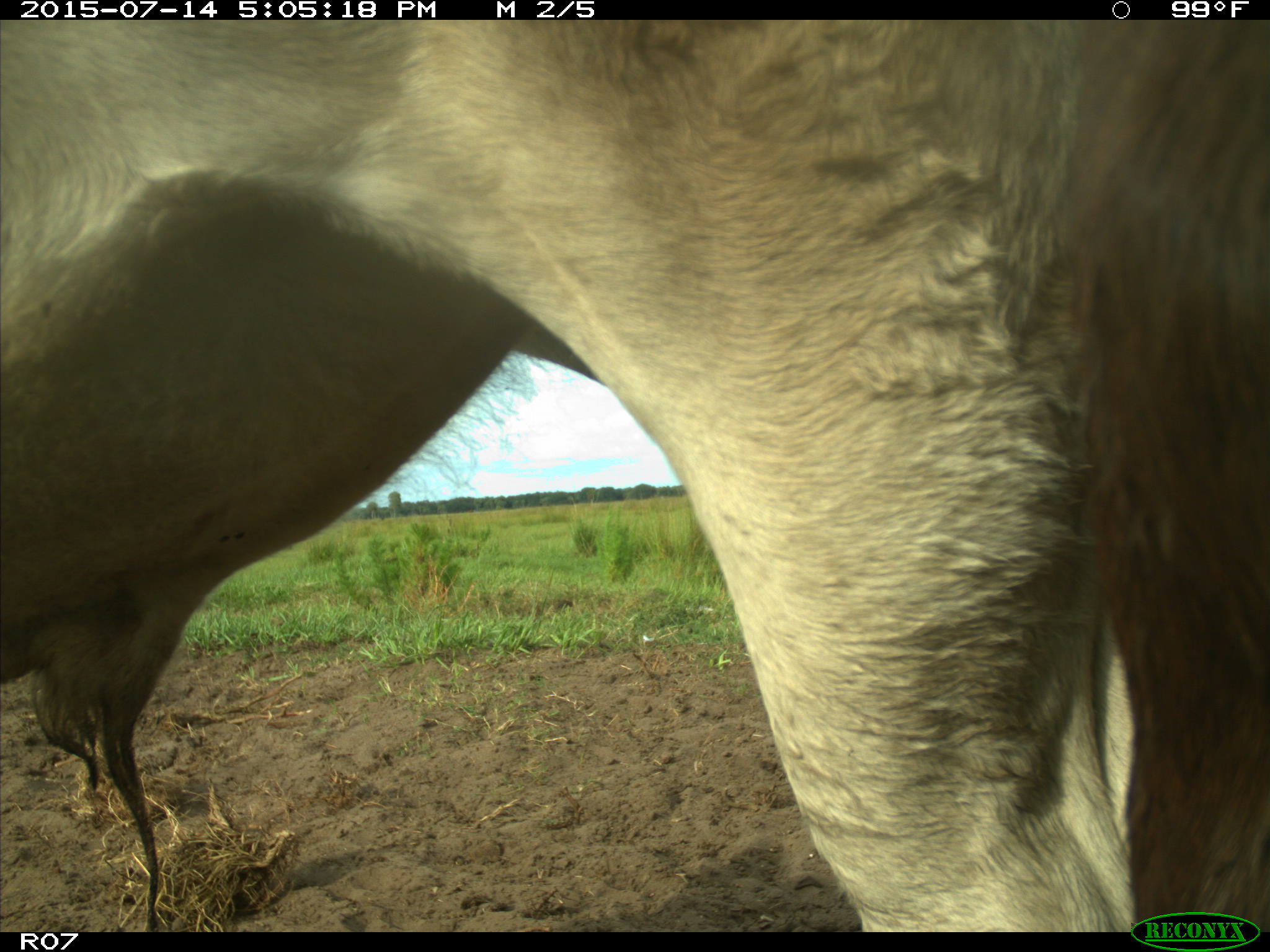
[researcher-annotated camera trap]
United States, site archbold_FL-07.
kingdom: Animalia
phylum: Chordata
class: Mammalia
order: Artiodactyla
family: Bovidae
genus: Bos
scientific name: Bos taurus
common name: domestic cow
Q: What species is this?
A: Bos taurus (domestic cow).